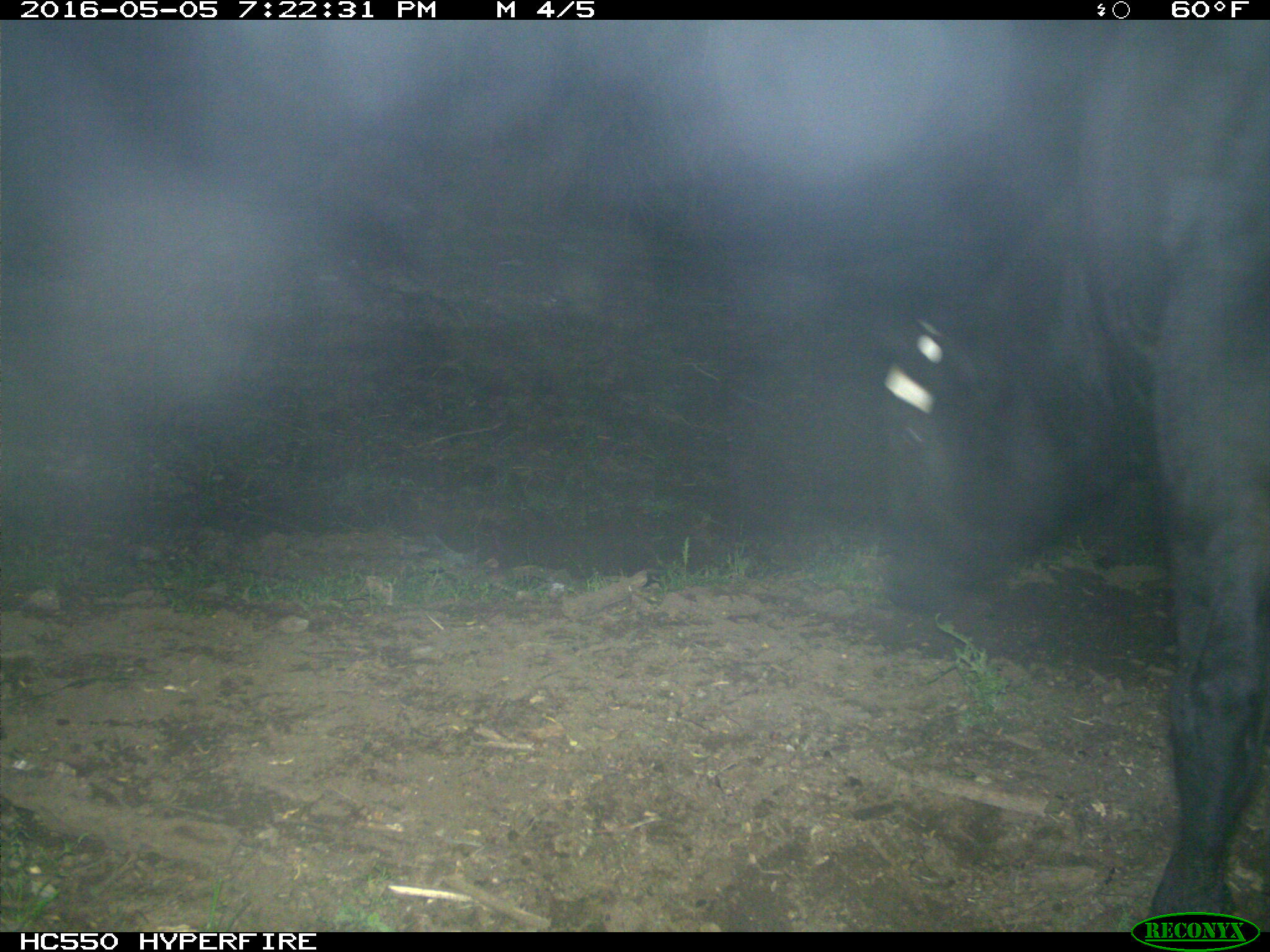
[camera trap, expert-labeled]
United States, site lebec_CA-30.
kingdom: Animalia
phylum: Chordata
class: Mammalia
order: Artiodactyla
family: Bovidae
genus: Bos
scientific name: Bos taurus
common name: domestic cow